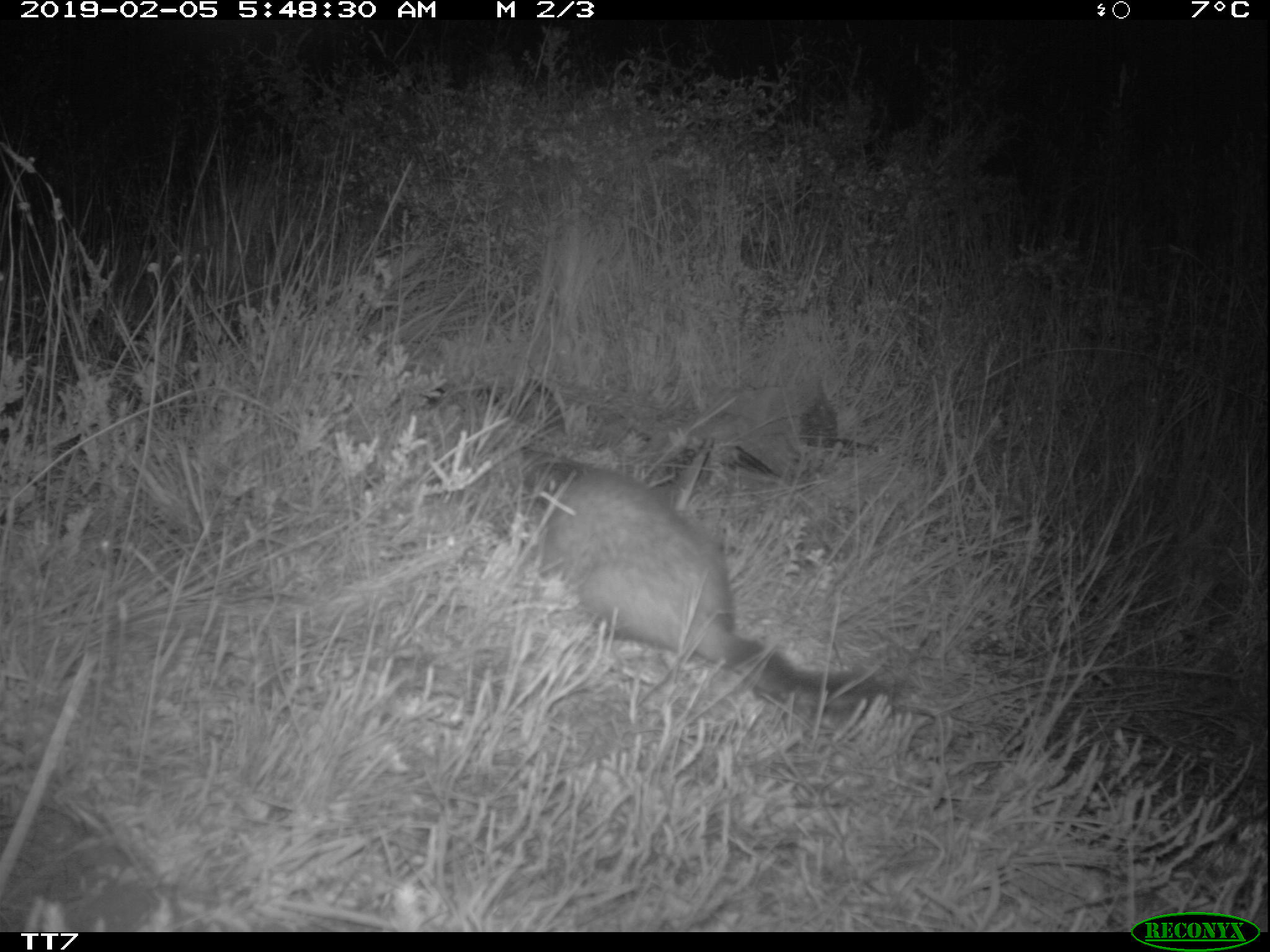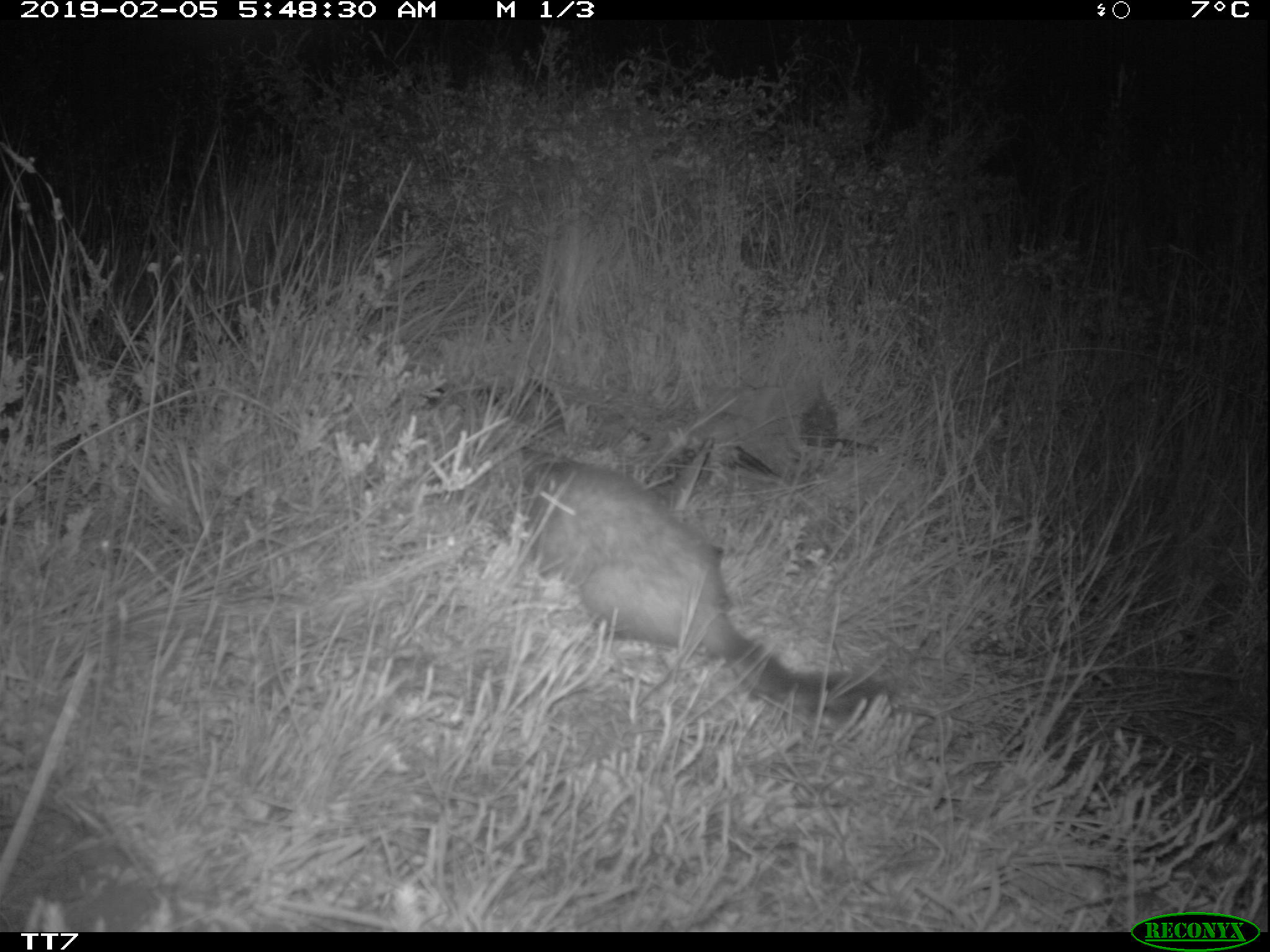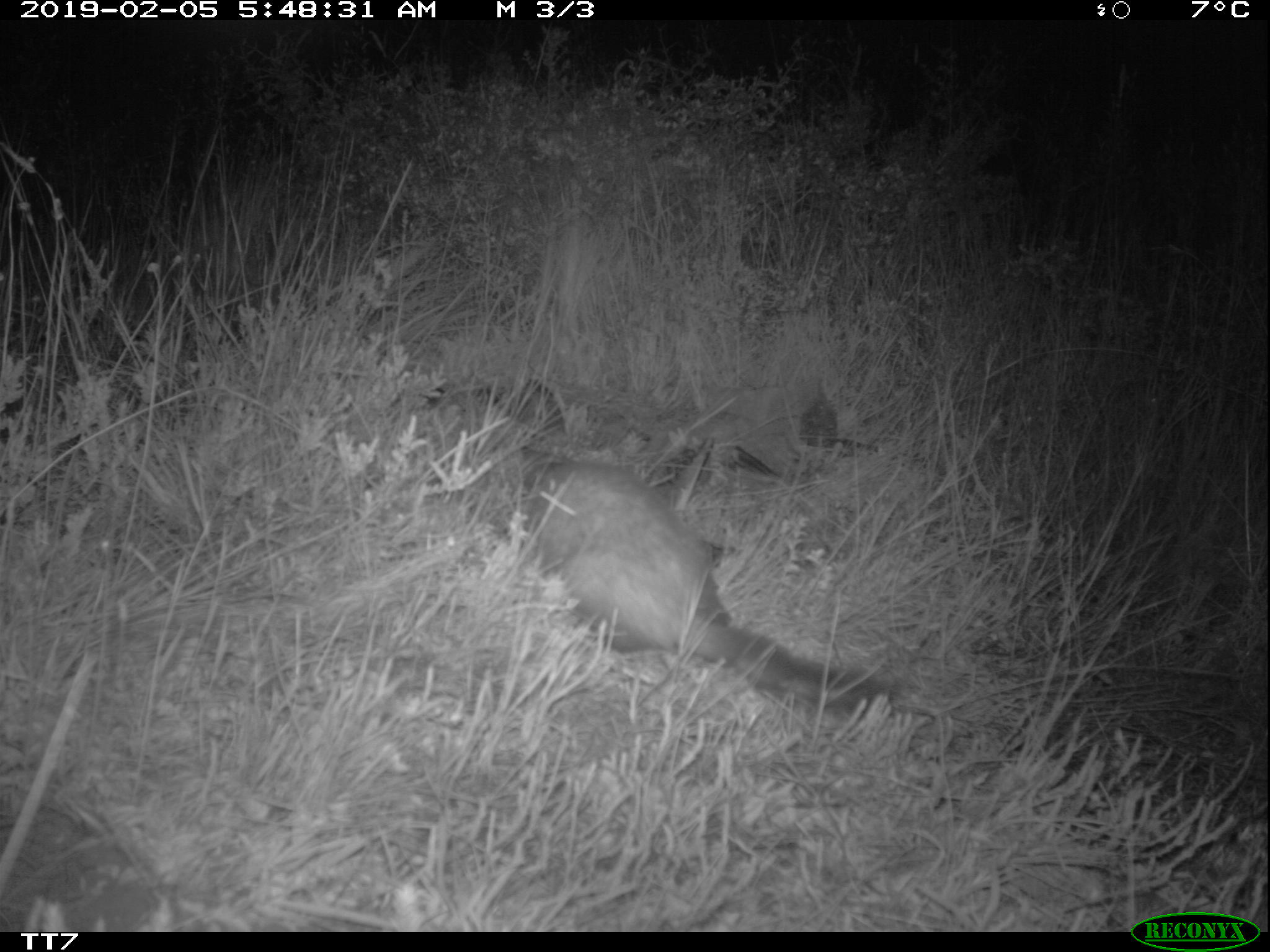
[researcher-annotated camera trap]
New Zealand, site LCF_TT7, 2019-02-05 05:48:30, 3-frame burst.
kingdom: Animalia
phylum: Chordata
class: Mammalia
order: Carnivora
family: Mustelidae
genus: Mustela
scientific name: Mustela furo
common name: ferret